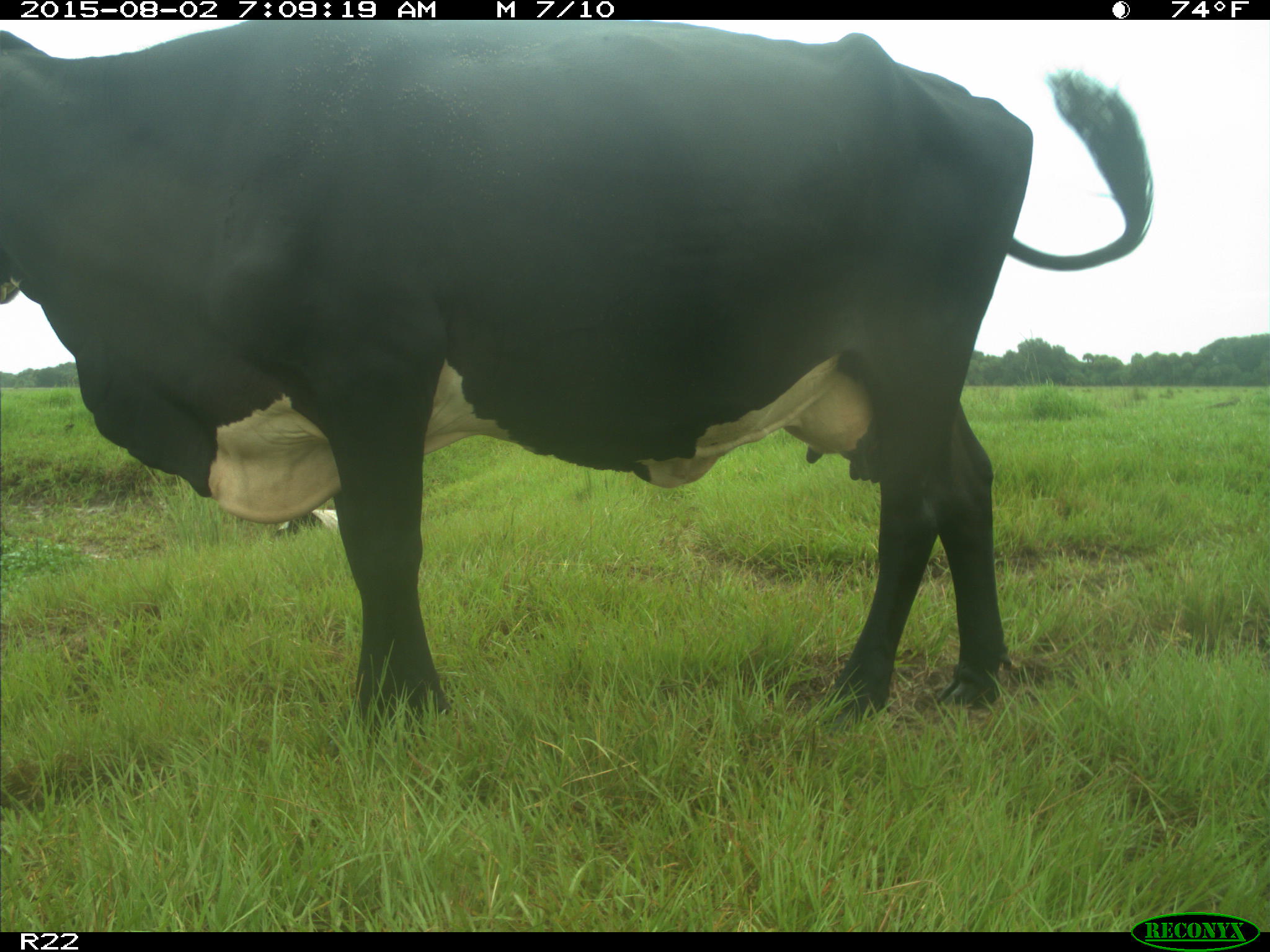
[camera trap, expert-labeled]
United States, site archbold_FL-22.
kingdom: Animalia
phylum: Chordata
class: Mammalia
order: Artiodactyla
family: Bovidae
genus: Bos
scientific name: Bos taurus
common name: domestic cow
Bos taurus (domestic cow).